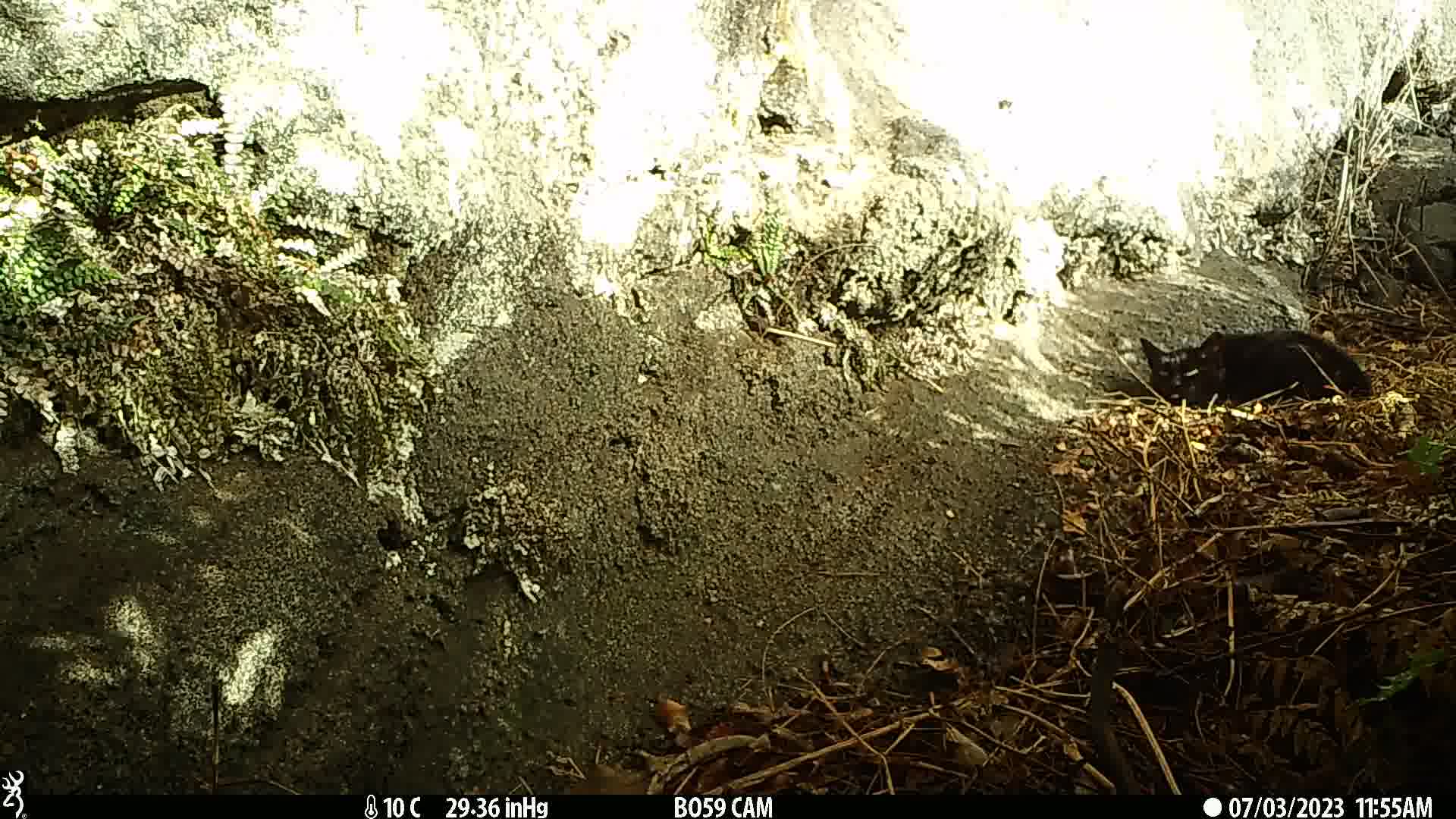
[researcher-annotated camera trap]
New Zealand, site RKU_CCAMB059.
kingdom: Animalia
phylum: Chordata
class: Mammalia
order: Carnivora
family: Felidae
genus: Felis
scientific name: Felis catus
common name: domestic cat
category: cat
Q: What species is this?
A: Cat (domestic cat) (Felis catus).